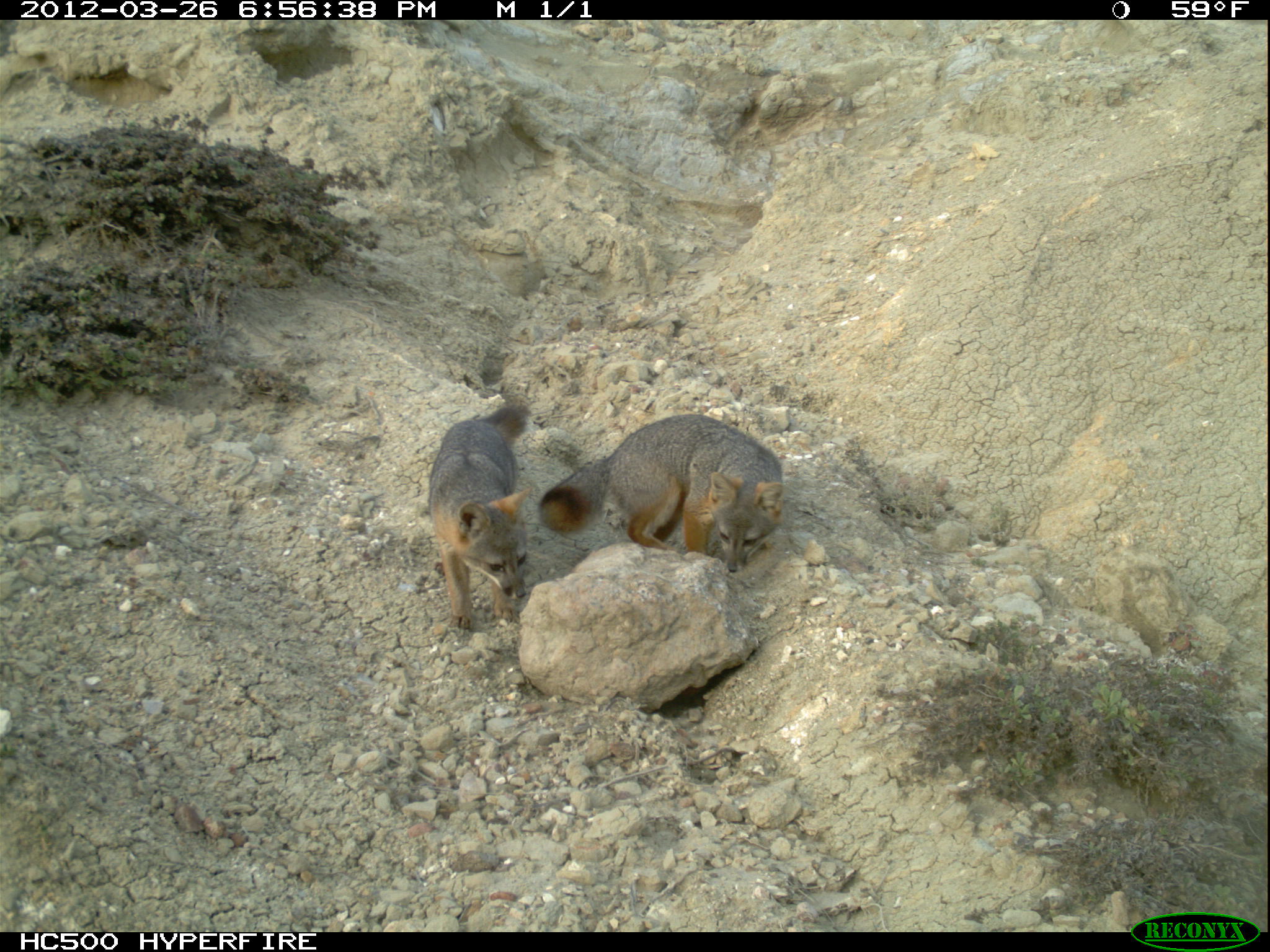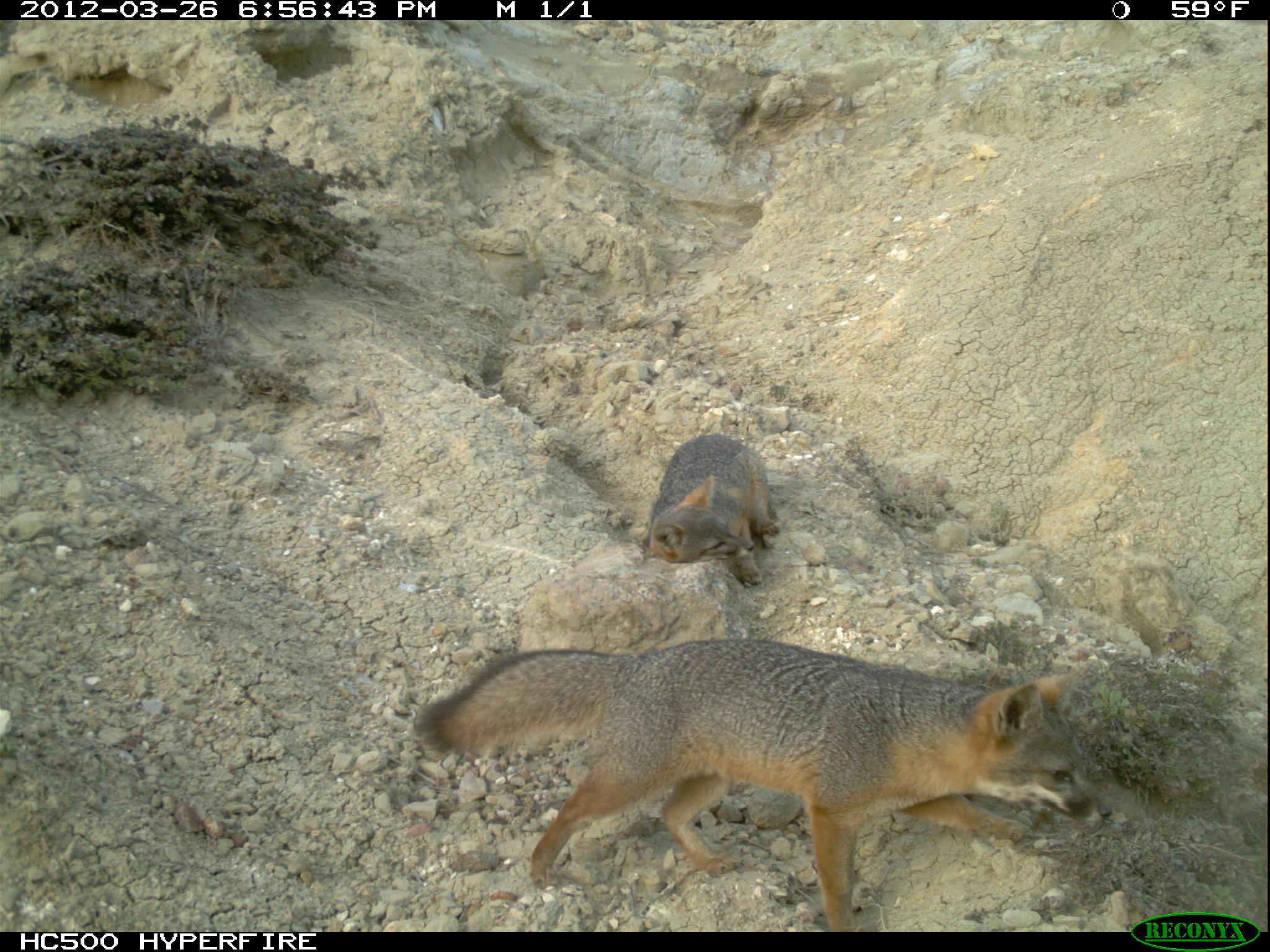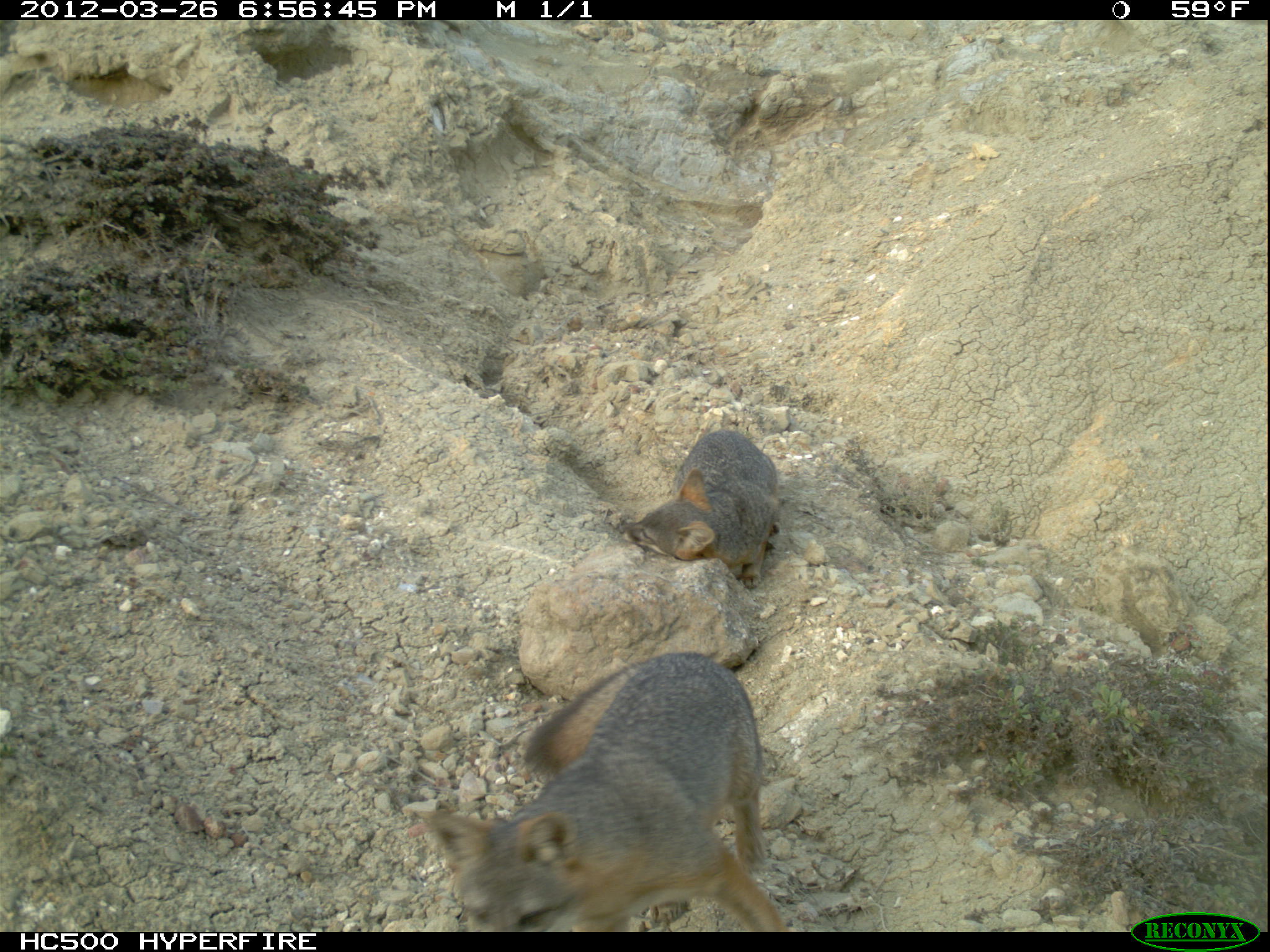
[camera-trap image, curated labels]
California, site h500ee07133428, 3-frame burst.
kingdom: Animalia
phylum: Chordata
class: Mammalia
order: Carnivora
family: Canidae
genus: Urocyon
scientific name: Urocyon littoralis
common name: island fox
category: fox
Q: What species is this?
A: Fox (island fox) (Urocyon littoralis).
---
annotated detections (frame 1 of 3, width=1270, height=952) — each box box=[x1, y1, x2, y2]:
fox: box=[537, 413, 783, 572]; box=[427, 405, 533, 631]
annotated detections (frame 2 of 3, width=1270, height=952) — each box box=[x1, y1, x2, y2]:
fox: box=[412, 639, 1111, 931]; box=[636, 432, 779, 587]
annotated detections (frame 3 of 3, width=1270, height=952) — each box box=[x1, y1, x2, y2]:
fox: box=[415, 651, 791, 933]; box=[618, 428, 776, 589]